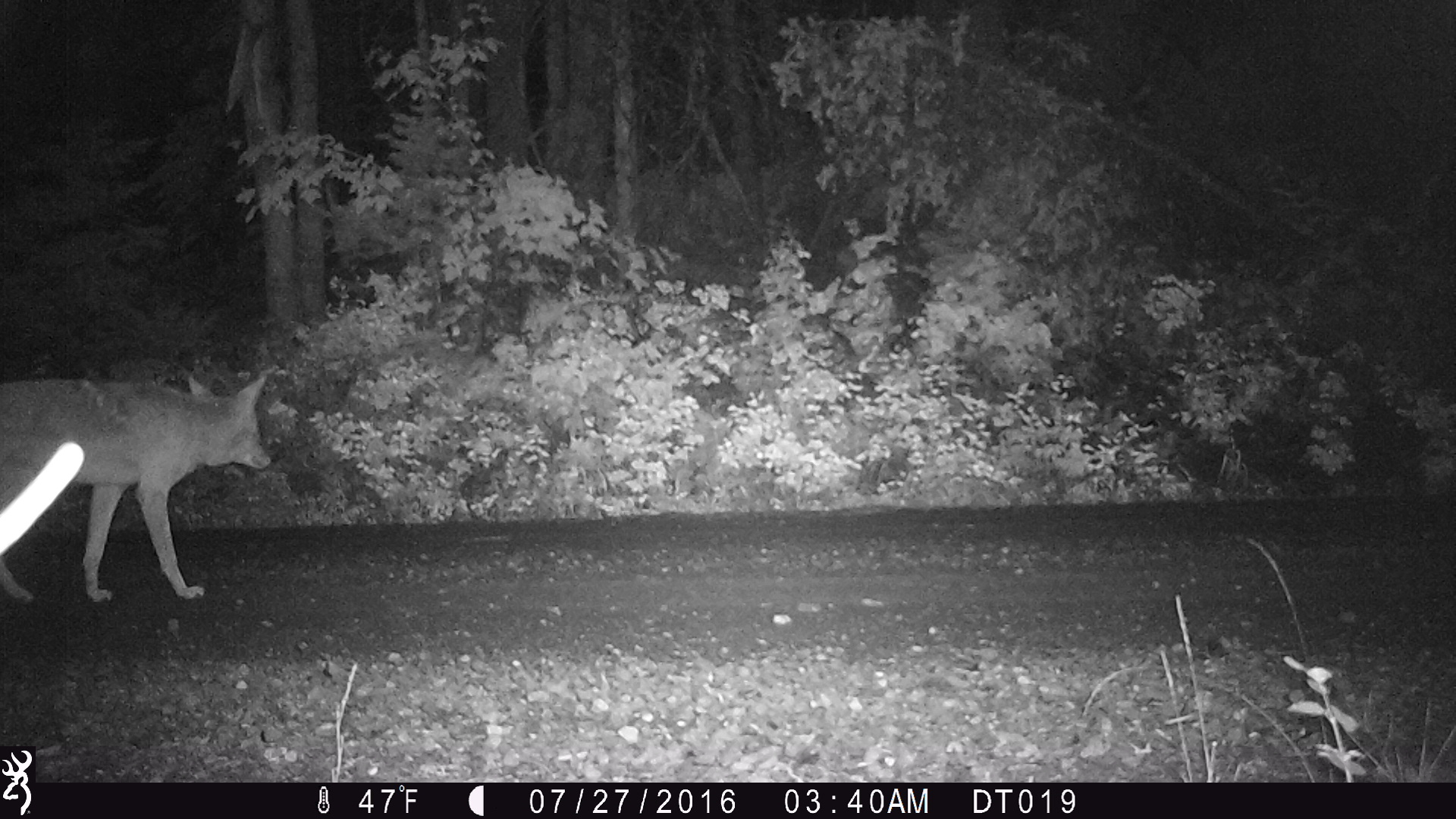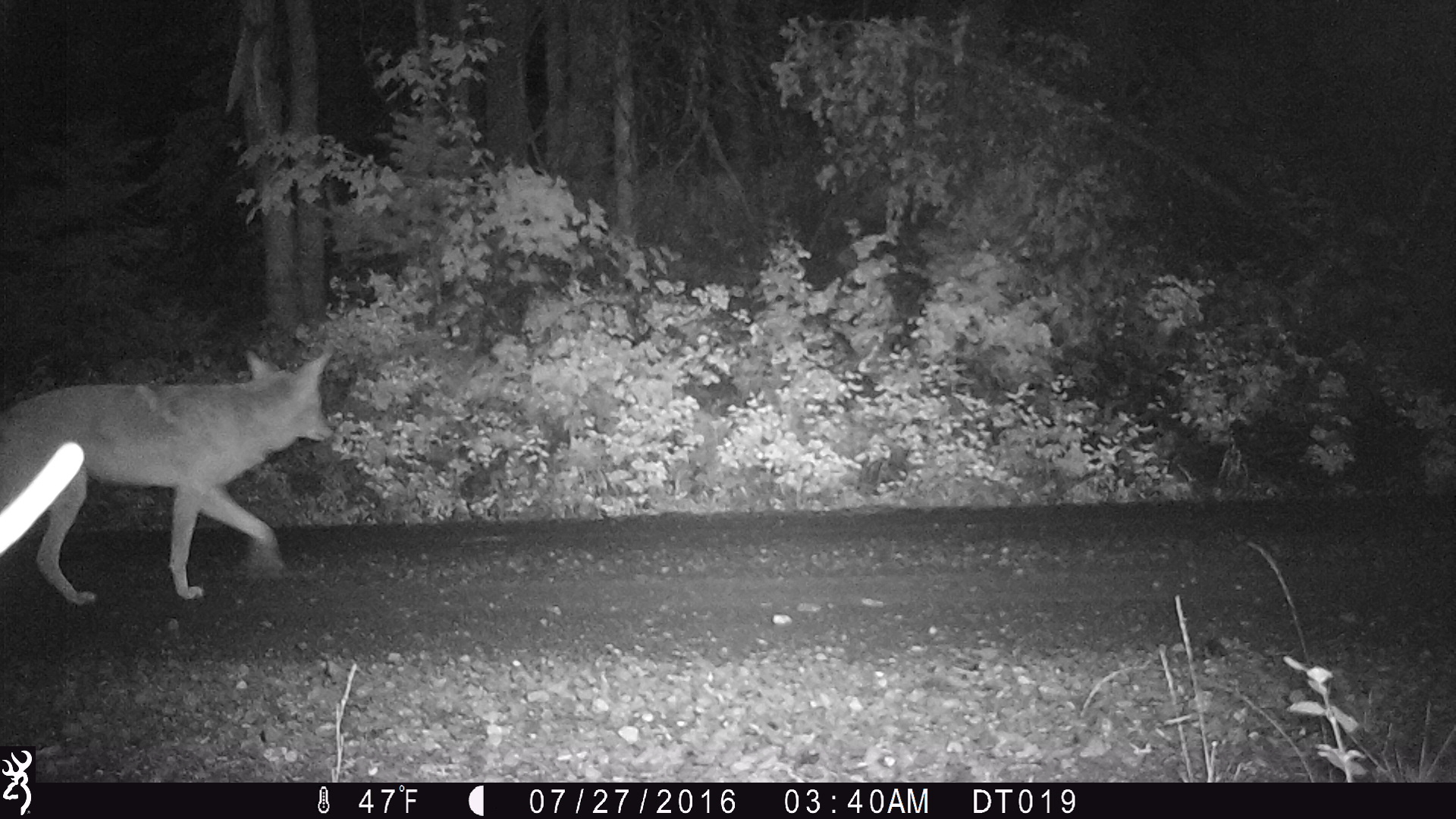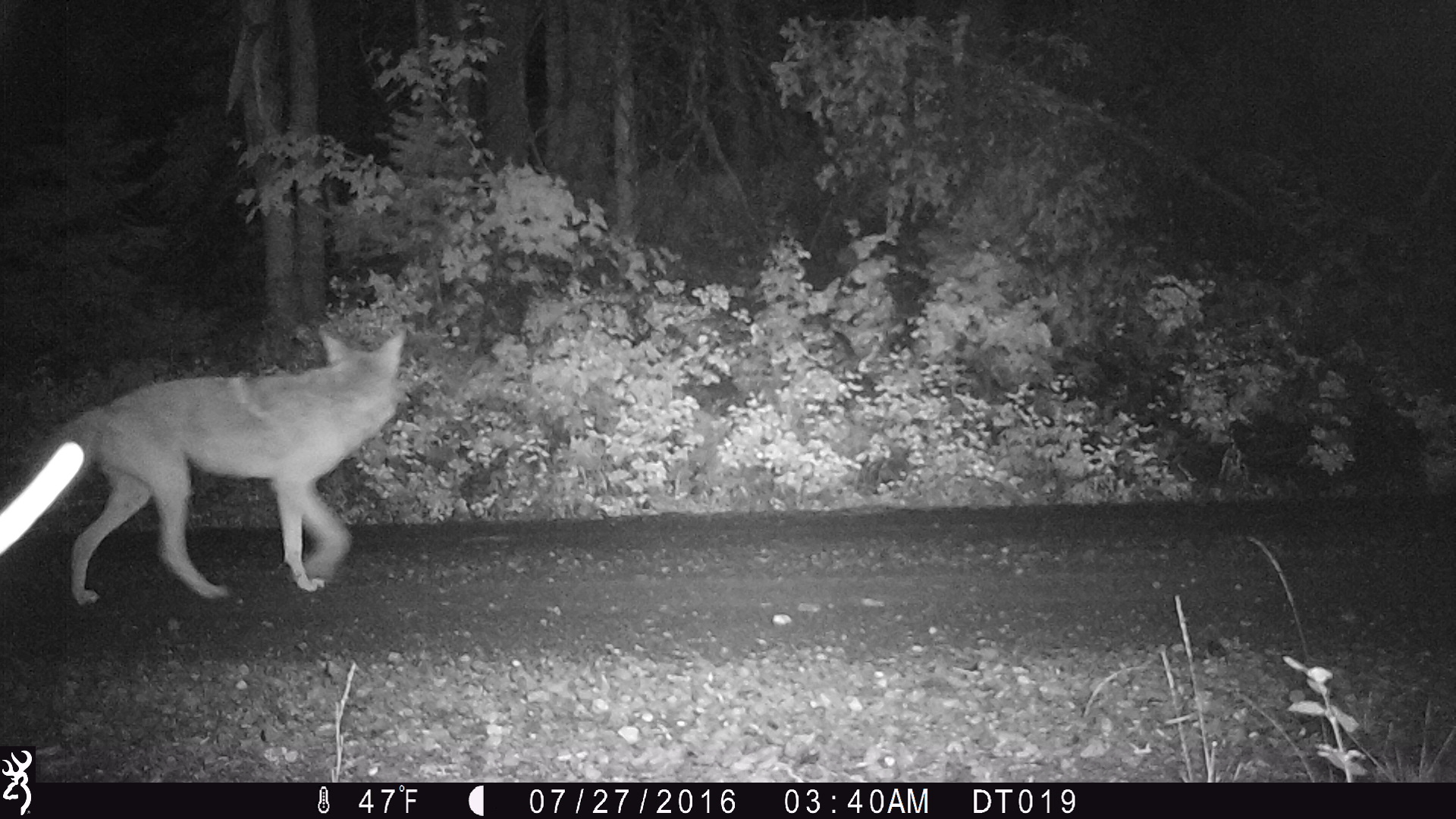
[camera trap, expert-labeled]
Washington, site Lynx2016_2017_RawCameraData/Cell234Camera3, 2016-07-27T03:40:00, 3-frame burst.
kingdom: Animalia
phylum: Chordata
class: Mammalia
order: Carnivora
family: Canidae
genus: Canis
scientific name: Canis latrans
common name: coyote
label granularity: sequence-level